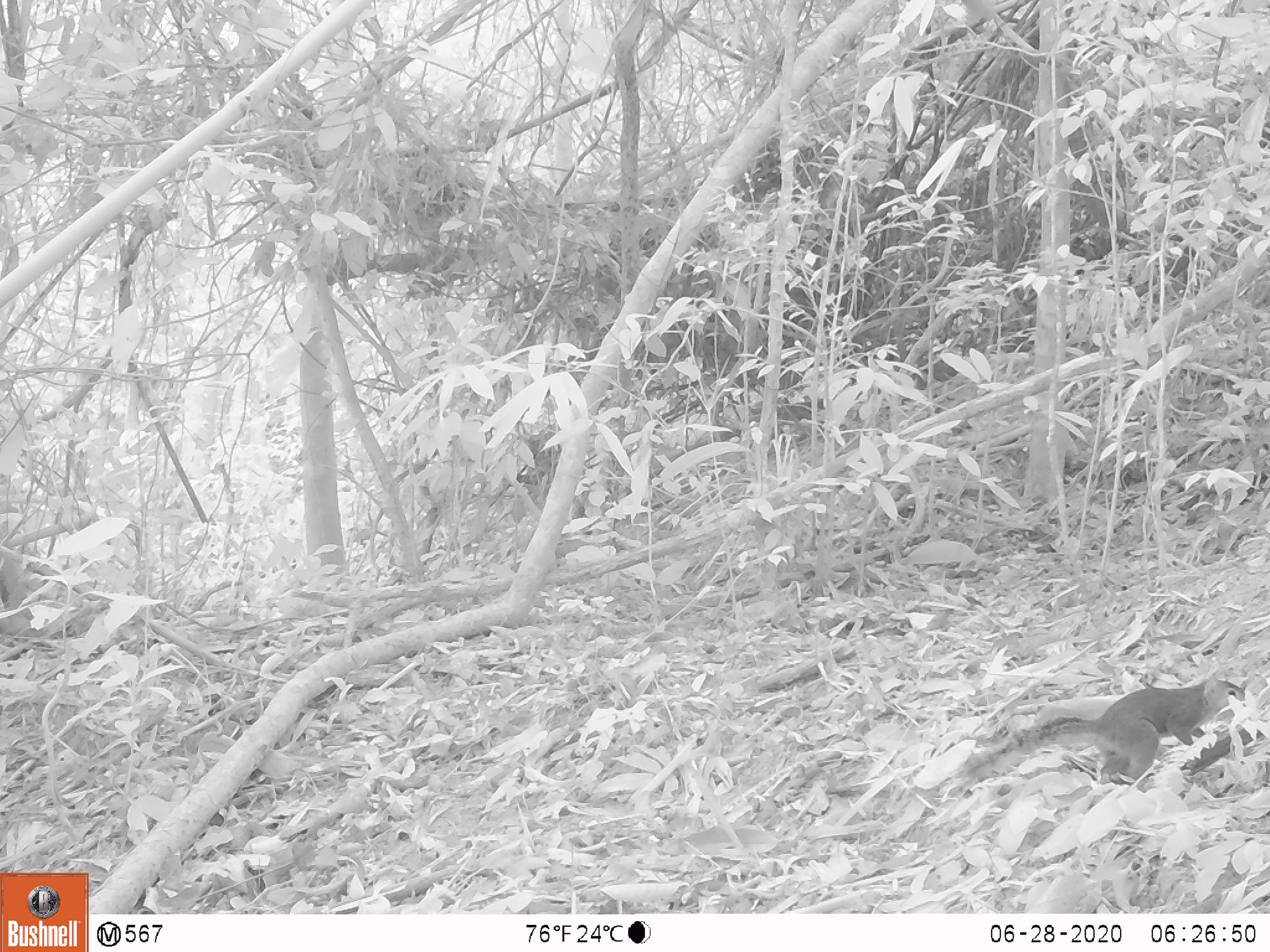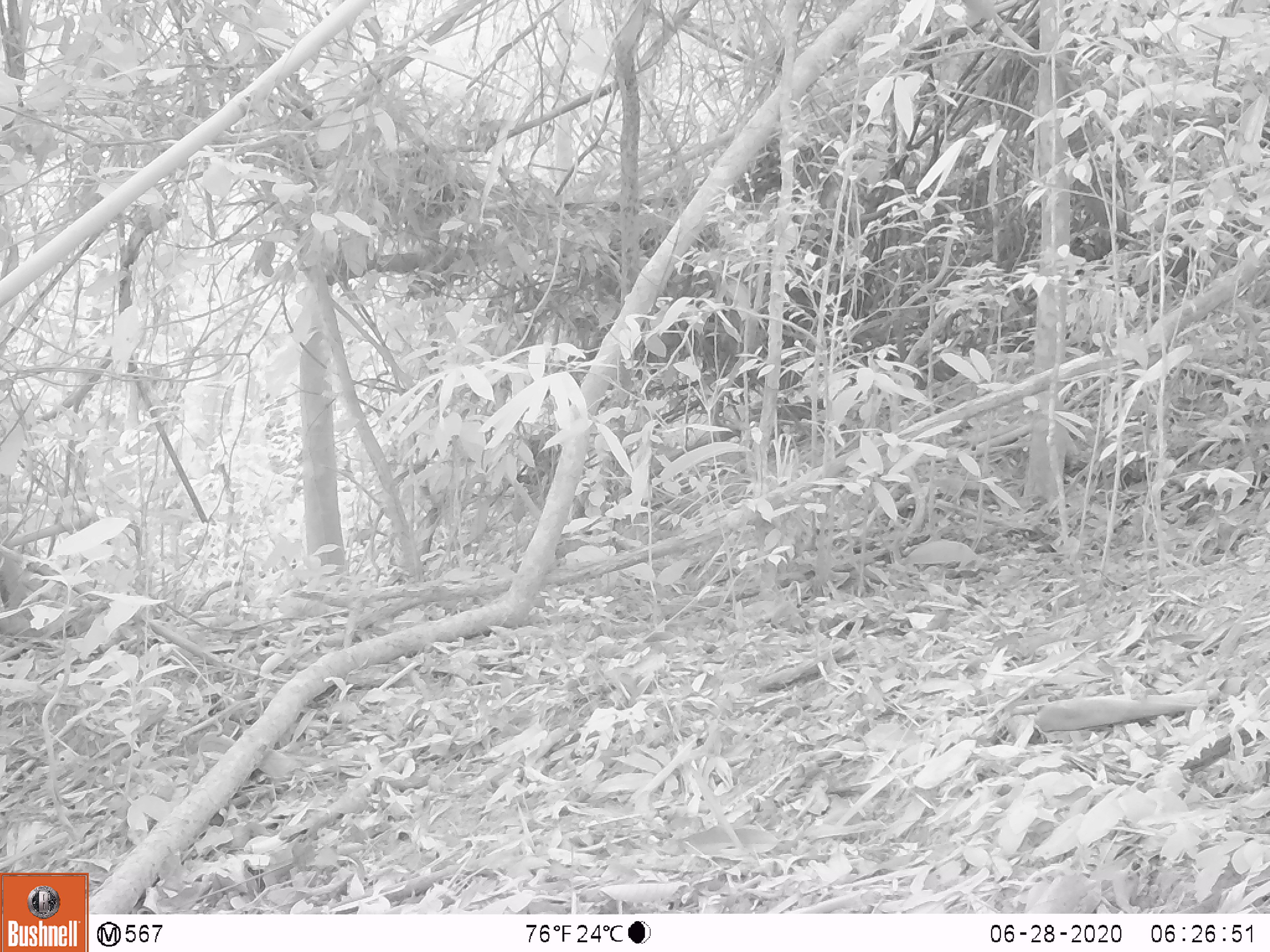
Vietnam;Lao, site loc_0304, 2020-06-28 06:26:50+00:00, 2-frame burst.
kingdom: Animalia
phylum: Chordata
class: Mammalia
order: Rodentia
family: Sciuridae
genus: Dremomys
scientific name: Dremomys rufigenis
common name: red-cheeked squirrel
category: red cheeked squirrel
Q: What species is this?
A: Red cheeked squirrel (red-cheeked squirrel) (Dremomys rufigenis).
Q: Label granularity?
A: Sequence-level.